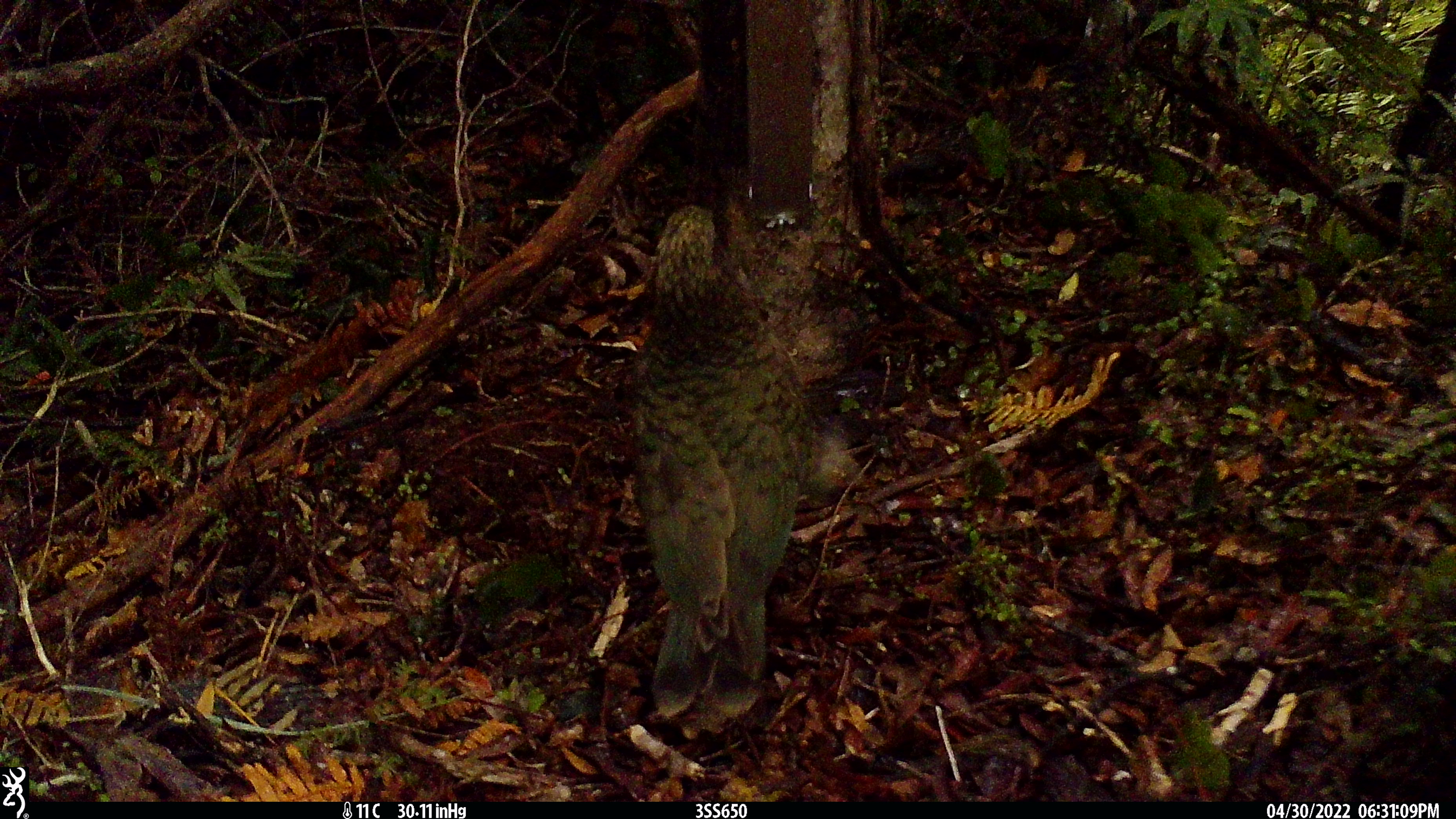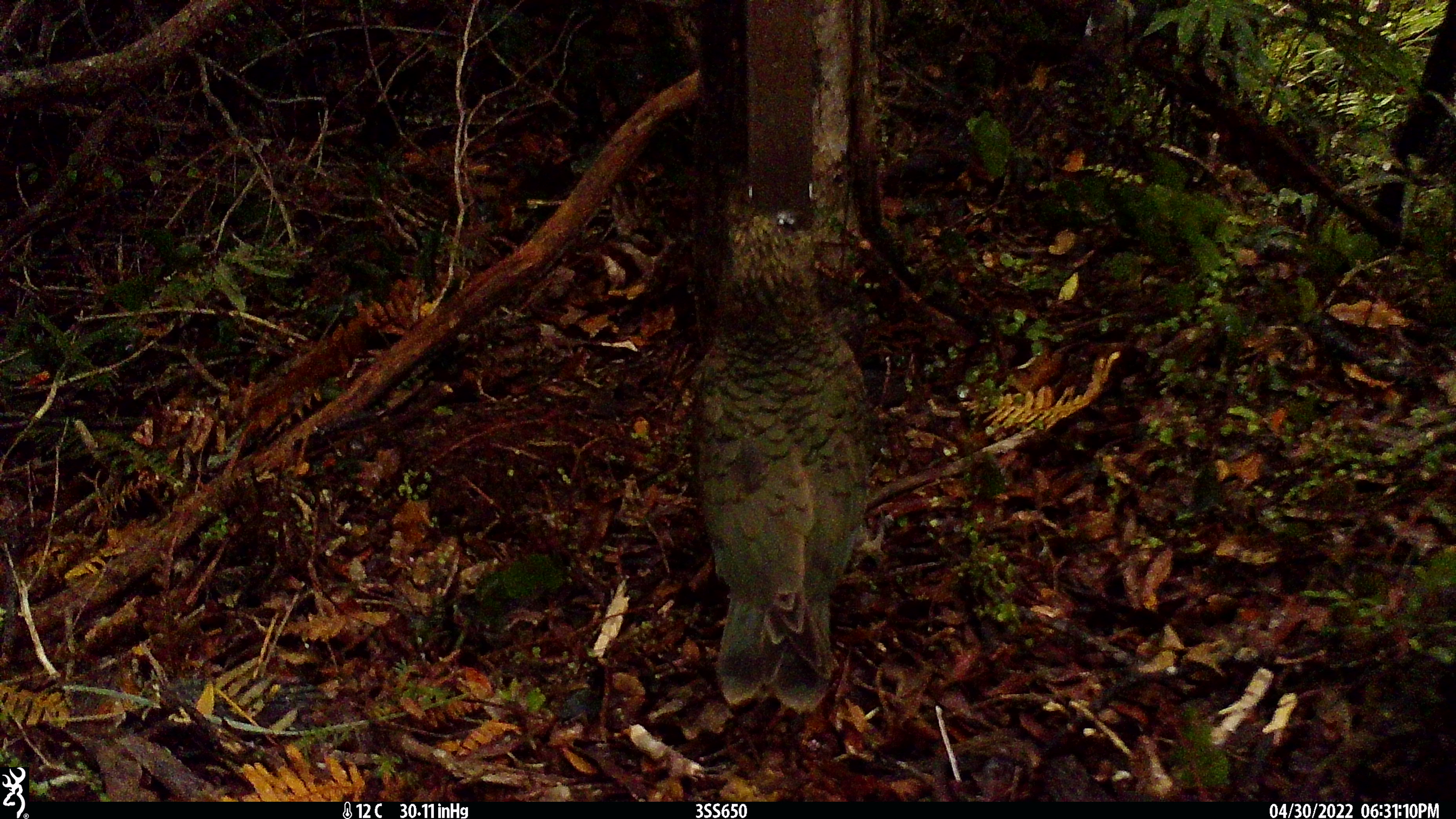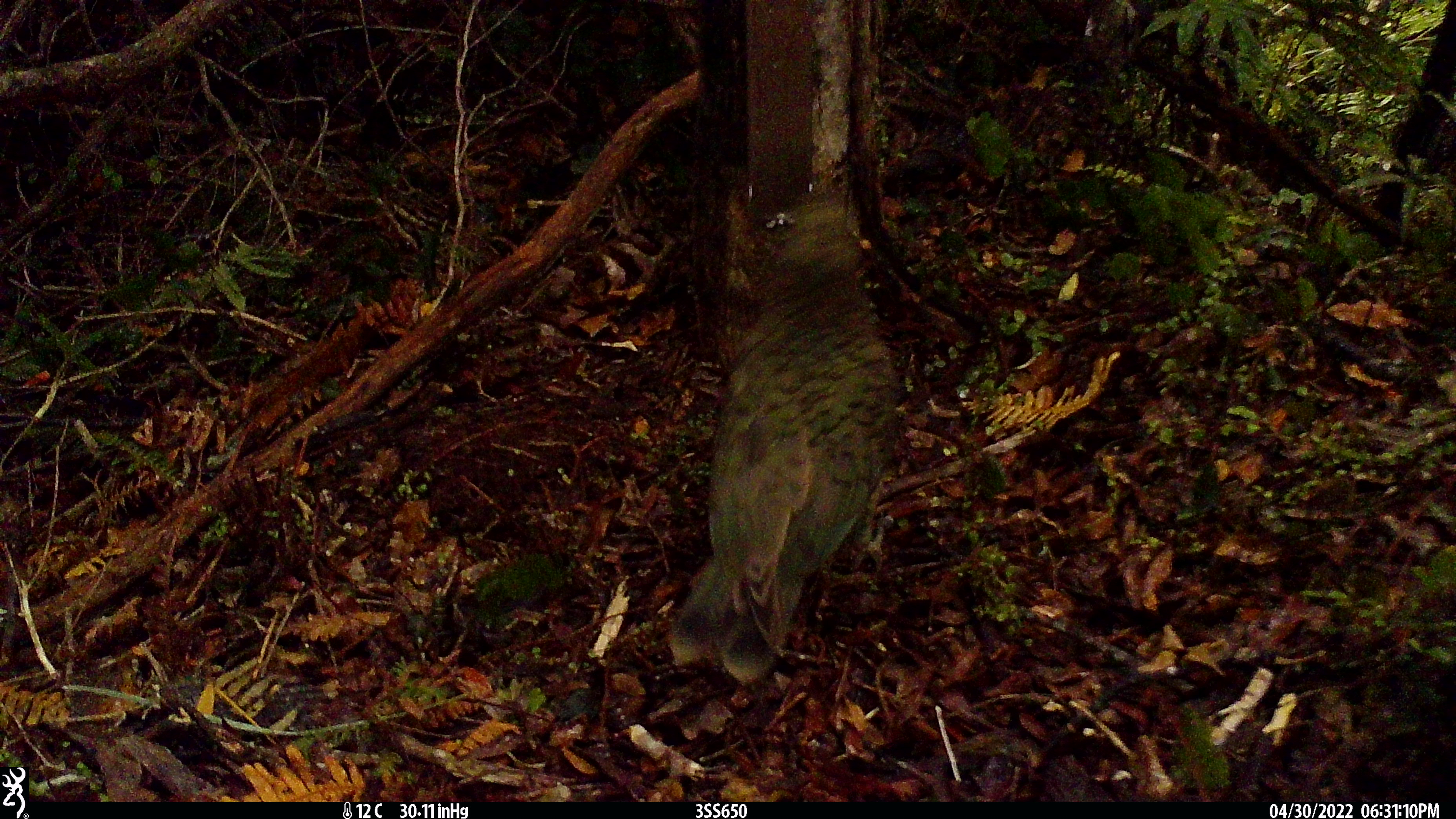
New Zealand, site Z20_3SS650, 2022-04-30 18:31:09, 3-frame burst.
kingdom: Animalia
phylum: Chordata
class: Aves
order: Psittaciformes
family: Strigopidae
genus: Nestor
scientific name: Nestor notabilis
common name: kea